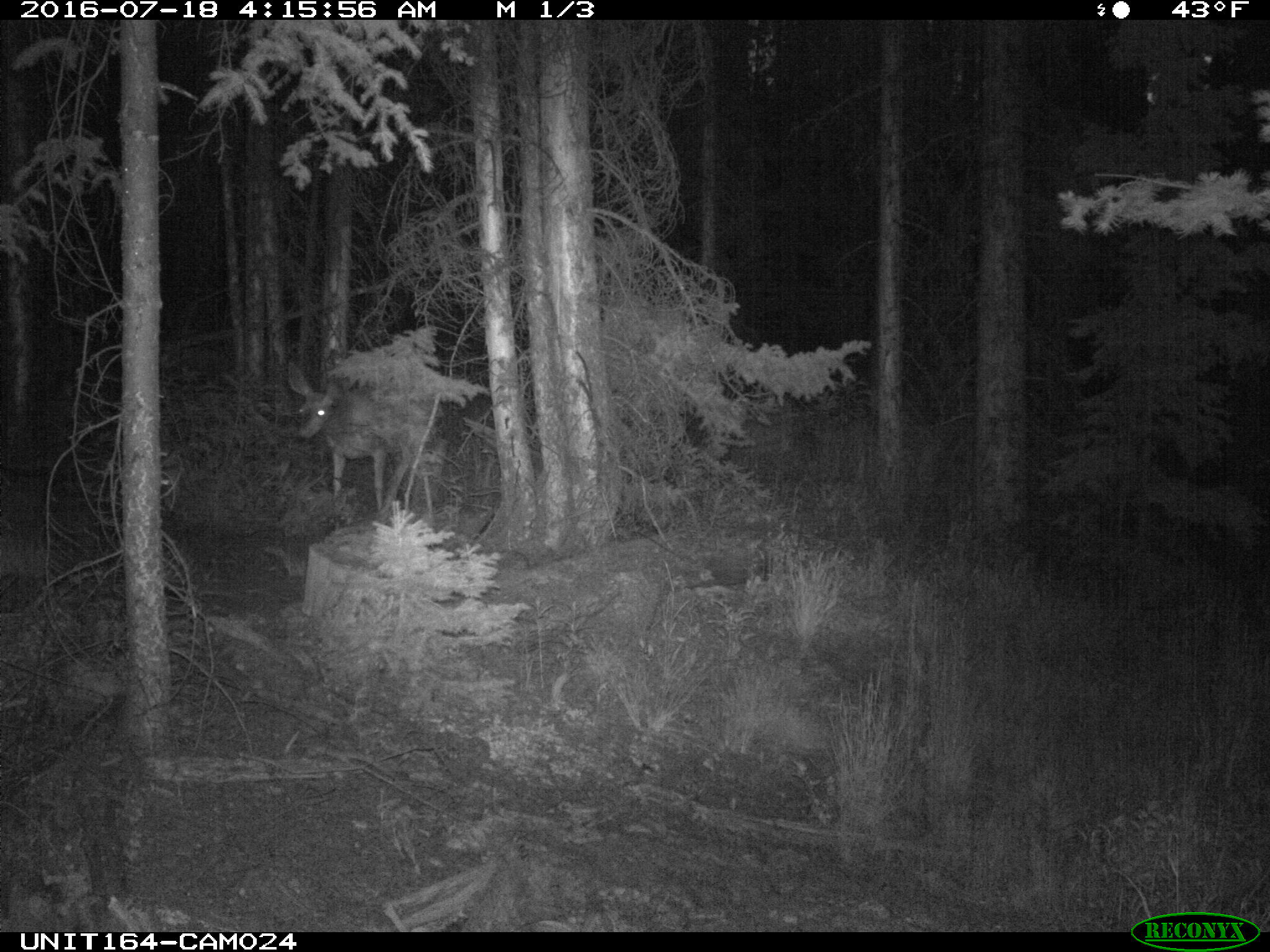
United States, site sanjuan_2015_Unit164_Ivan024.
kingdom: Animalia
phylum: Chordata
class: Mammalia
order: Artiodactyla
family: Cervidae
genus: Odocoileus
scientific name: Odocoileus hemionus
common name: mule deer